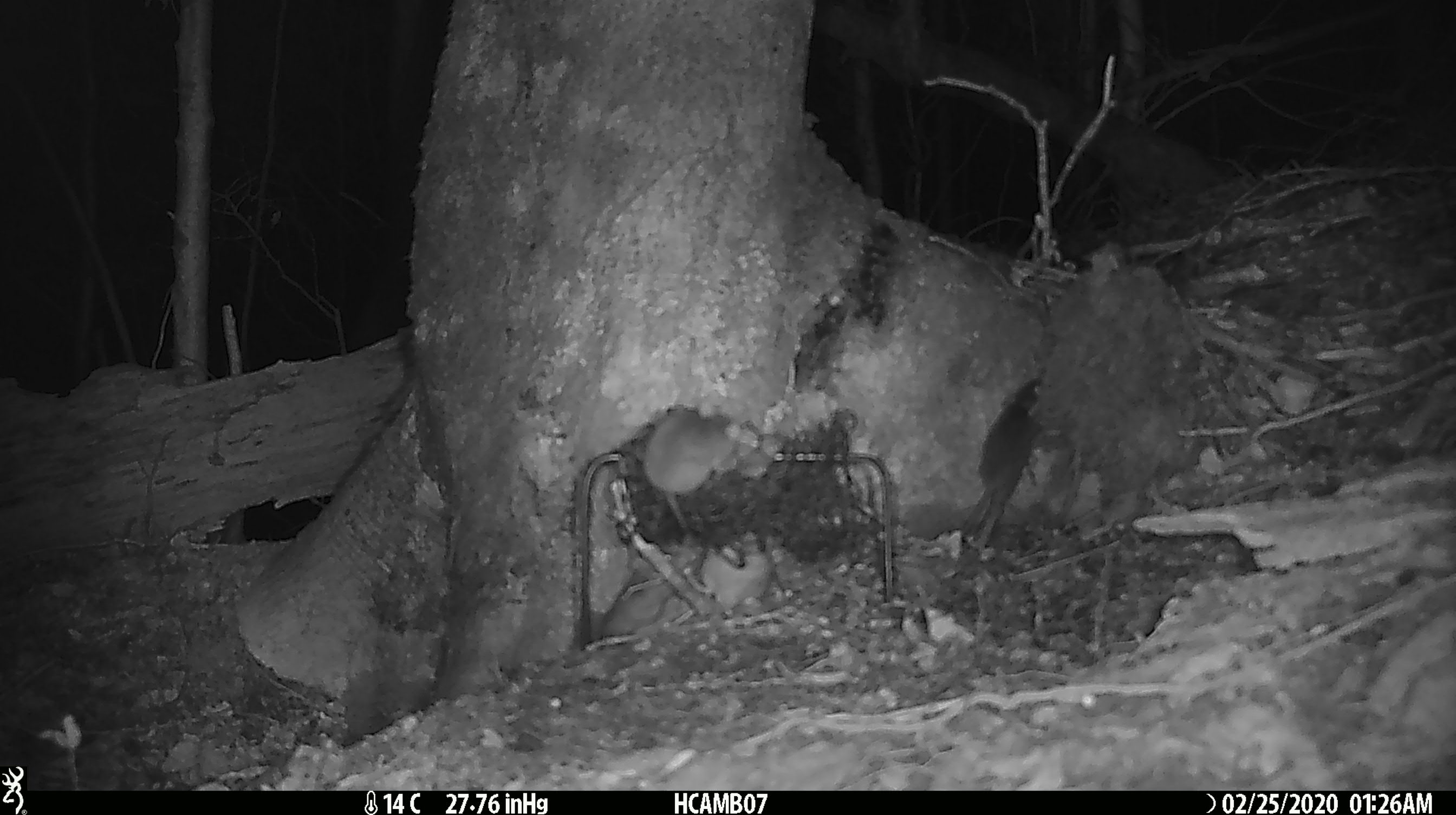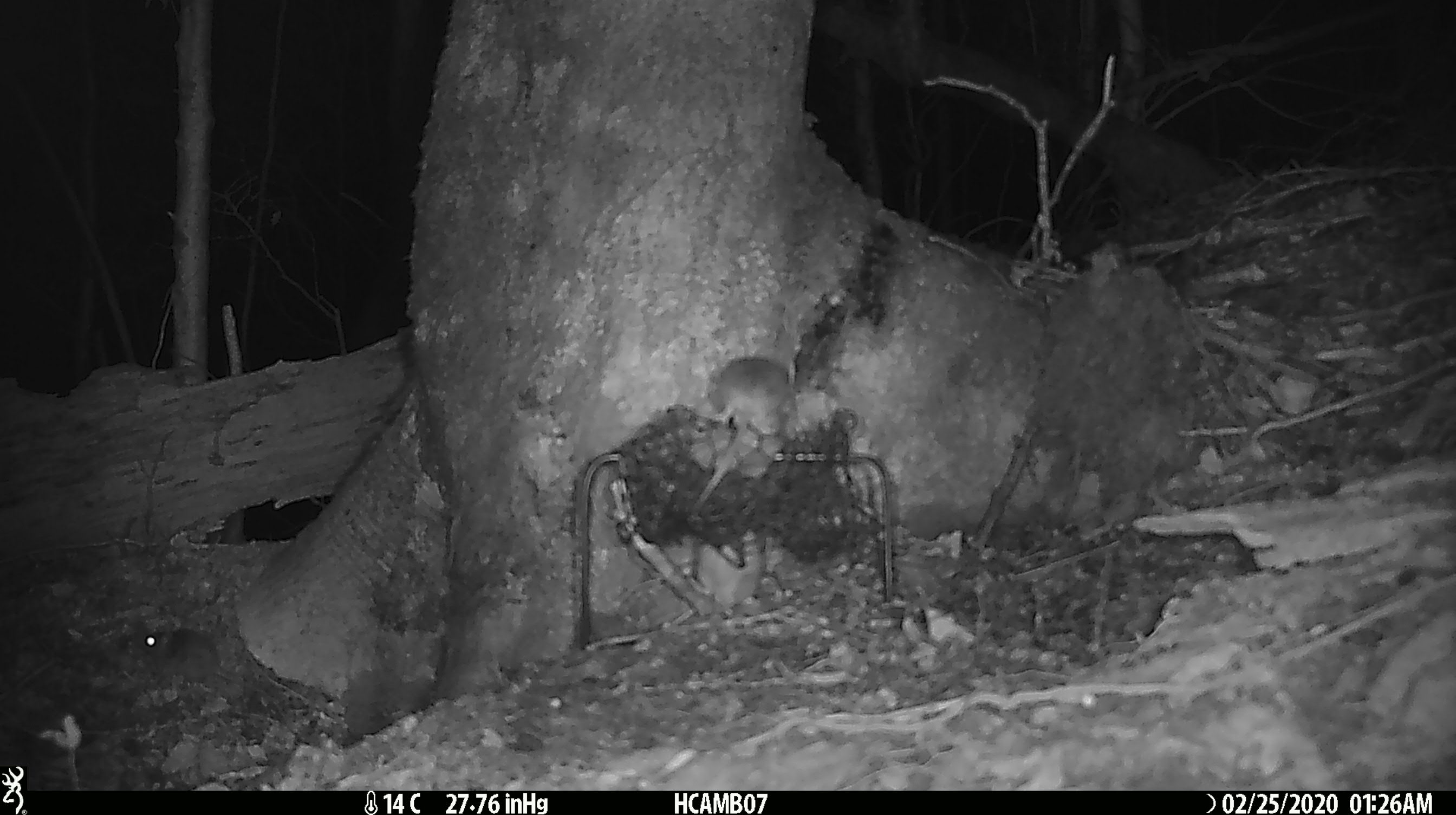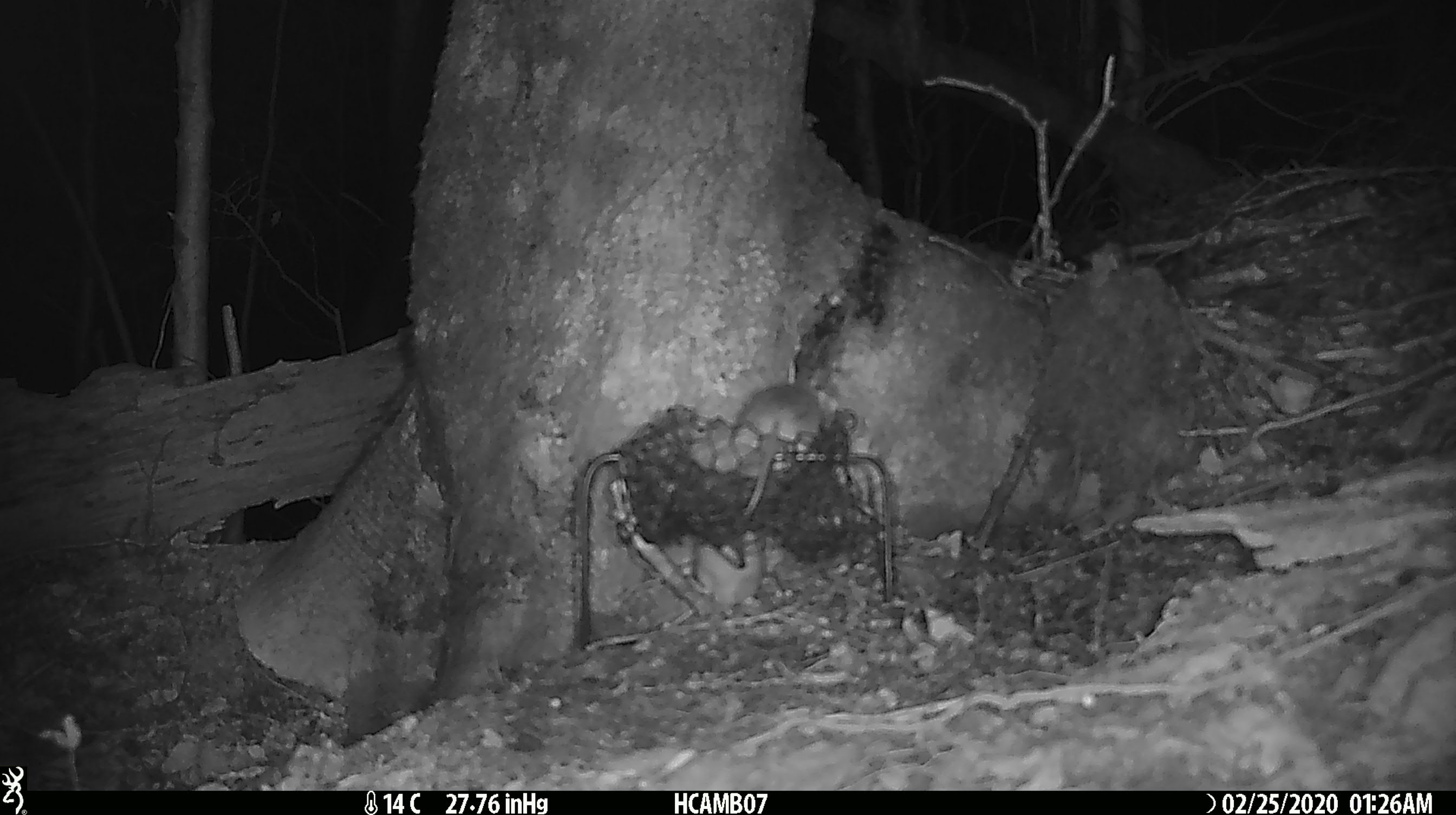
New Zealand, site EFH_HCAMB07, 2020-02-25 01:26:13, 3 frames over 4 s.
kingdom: Animalia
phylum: Chordata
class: Mammalia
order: Rodentia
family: Muridae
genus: Mus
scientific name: Mus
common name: mouse